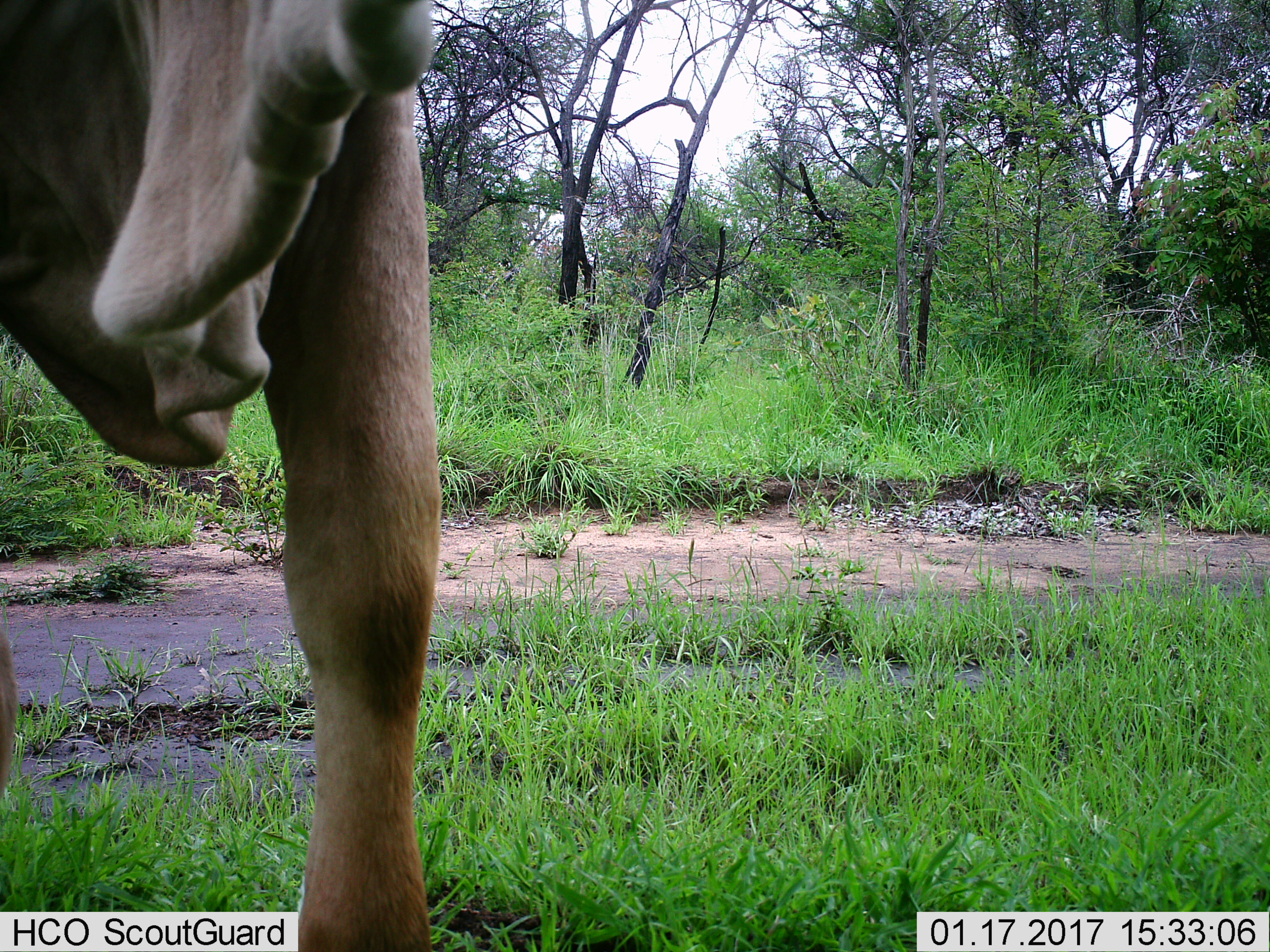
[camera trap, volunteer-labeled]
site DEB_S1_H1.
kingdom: Animalia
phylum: Chordata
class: Mammalia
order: Artiodactyla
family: Bovidae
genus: Tragelaphus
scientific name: Tragelaphus oryx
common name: eland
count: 1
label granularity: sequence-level